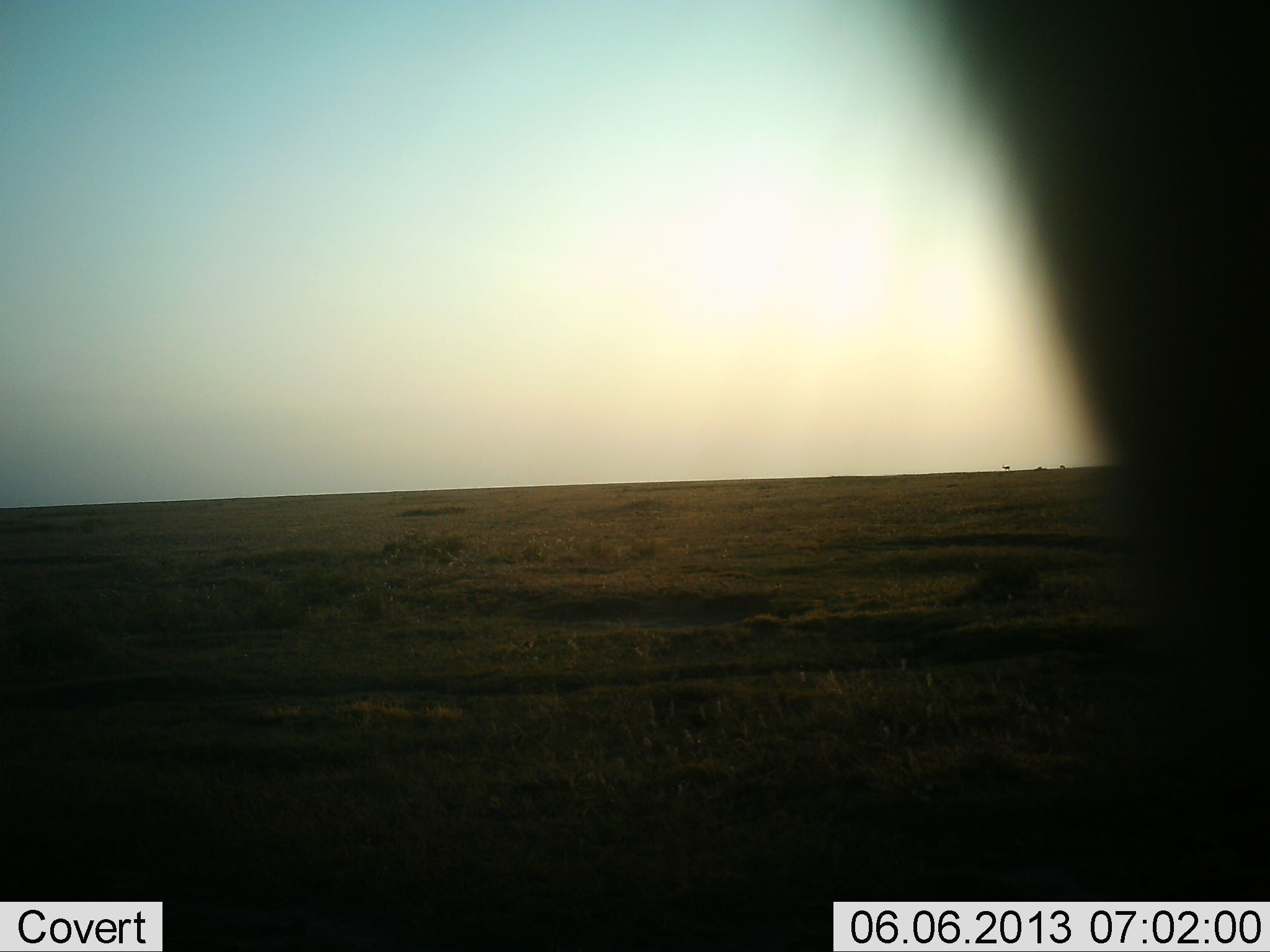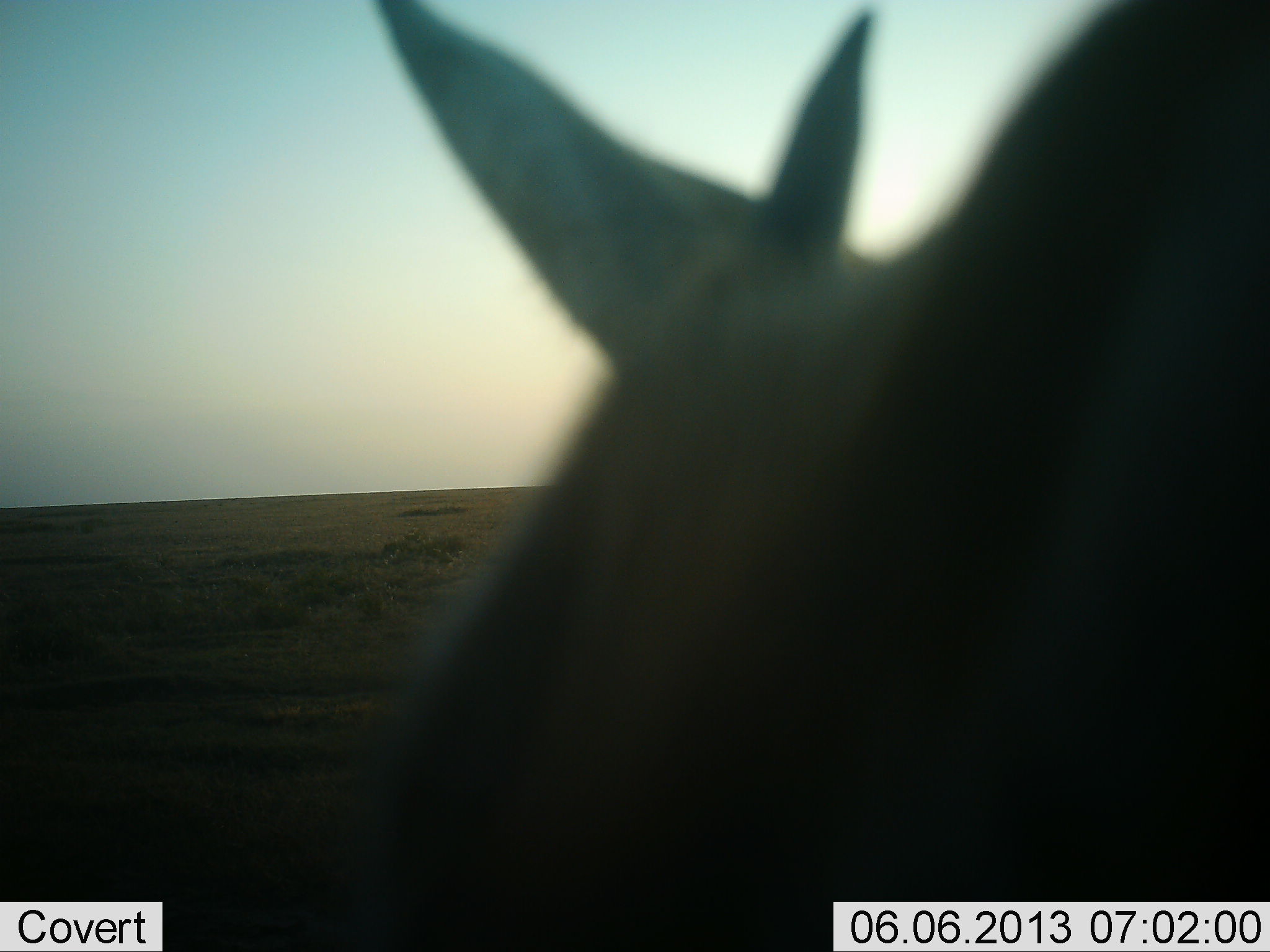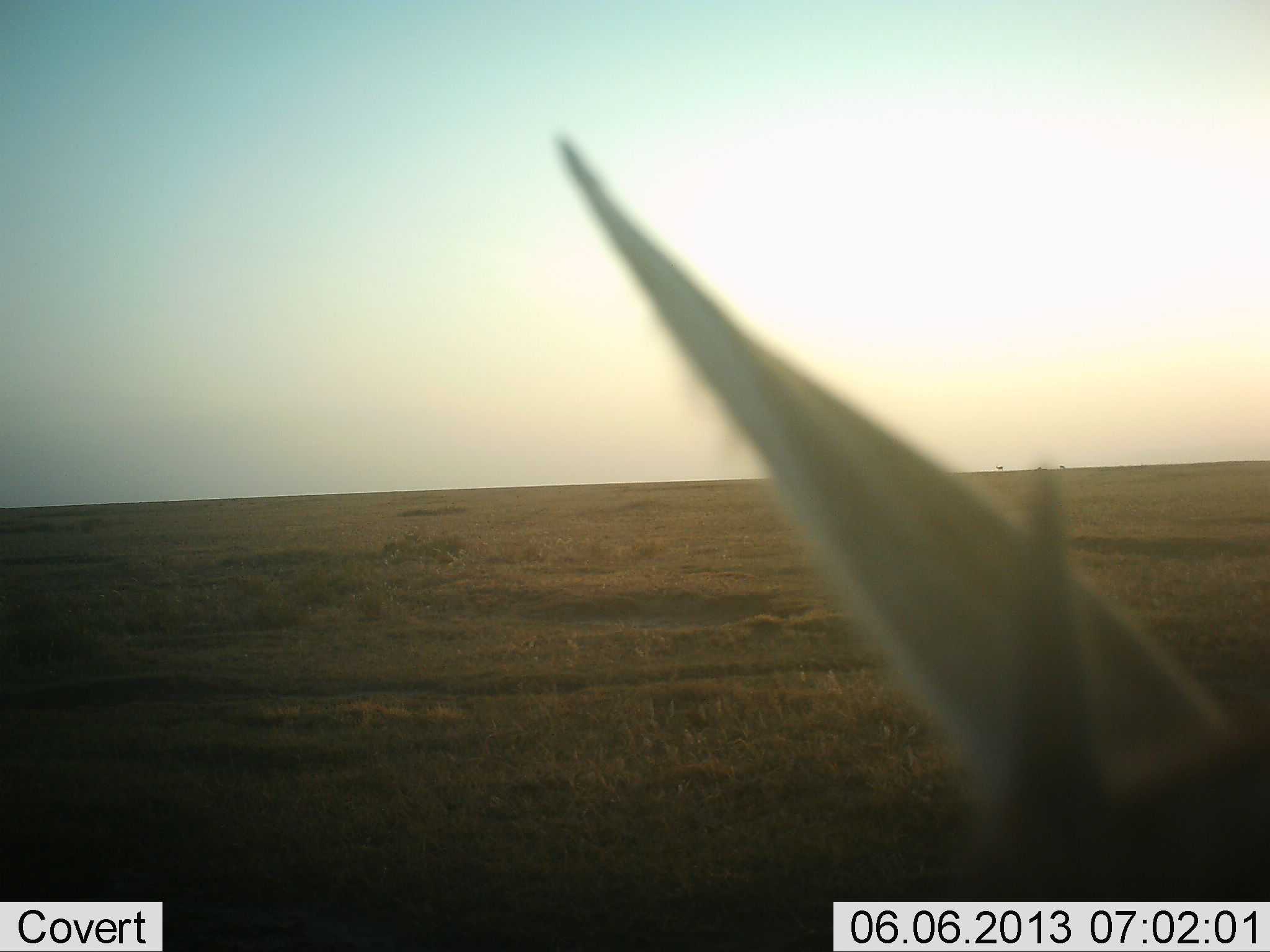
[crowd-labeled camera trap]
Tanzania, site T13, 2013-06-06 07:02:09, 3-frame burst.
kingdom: Animalia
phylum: Chordata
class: Mammalia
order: Artiodactyla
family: Bovidae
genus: Eudorcas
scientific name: Eudorcas thomsonii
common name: thomson's gazelle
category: gazellethomsons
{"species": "gazellethomsons (thomson's gazelle) (Eudorcas thomsonii)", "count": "1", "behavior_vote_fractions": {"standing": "45%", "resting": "0%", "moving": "55%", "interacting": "0%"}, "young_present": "9%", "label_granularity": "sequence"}